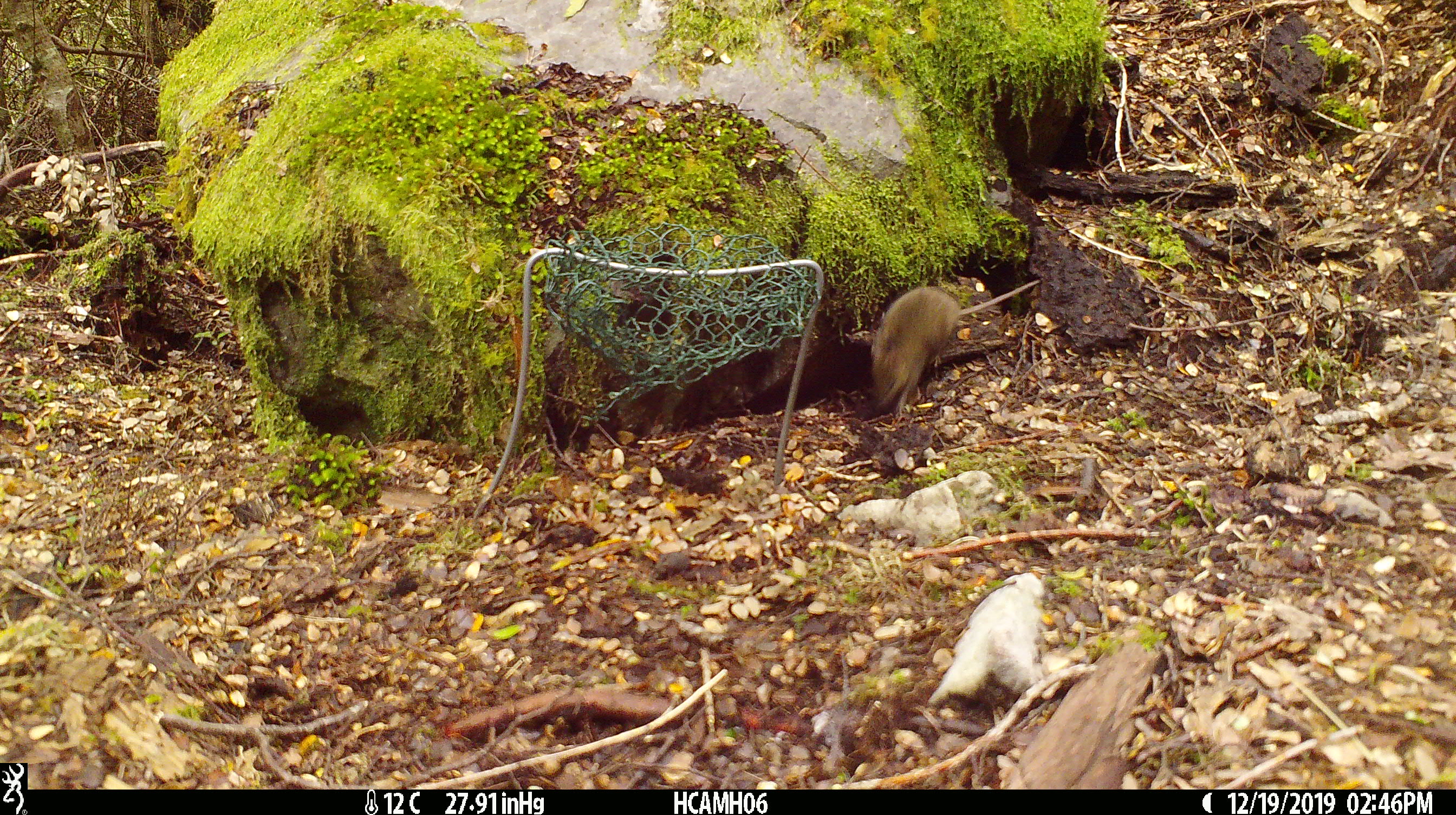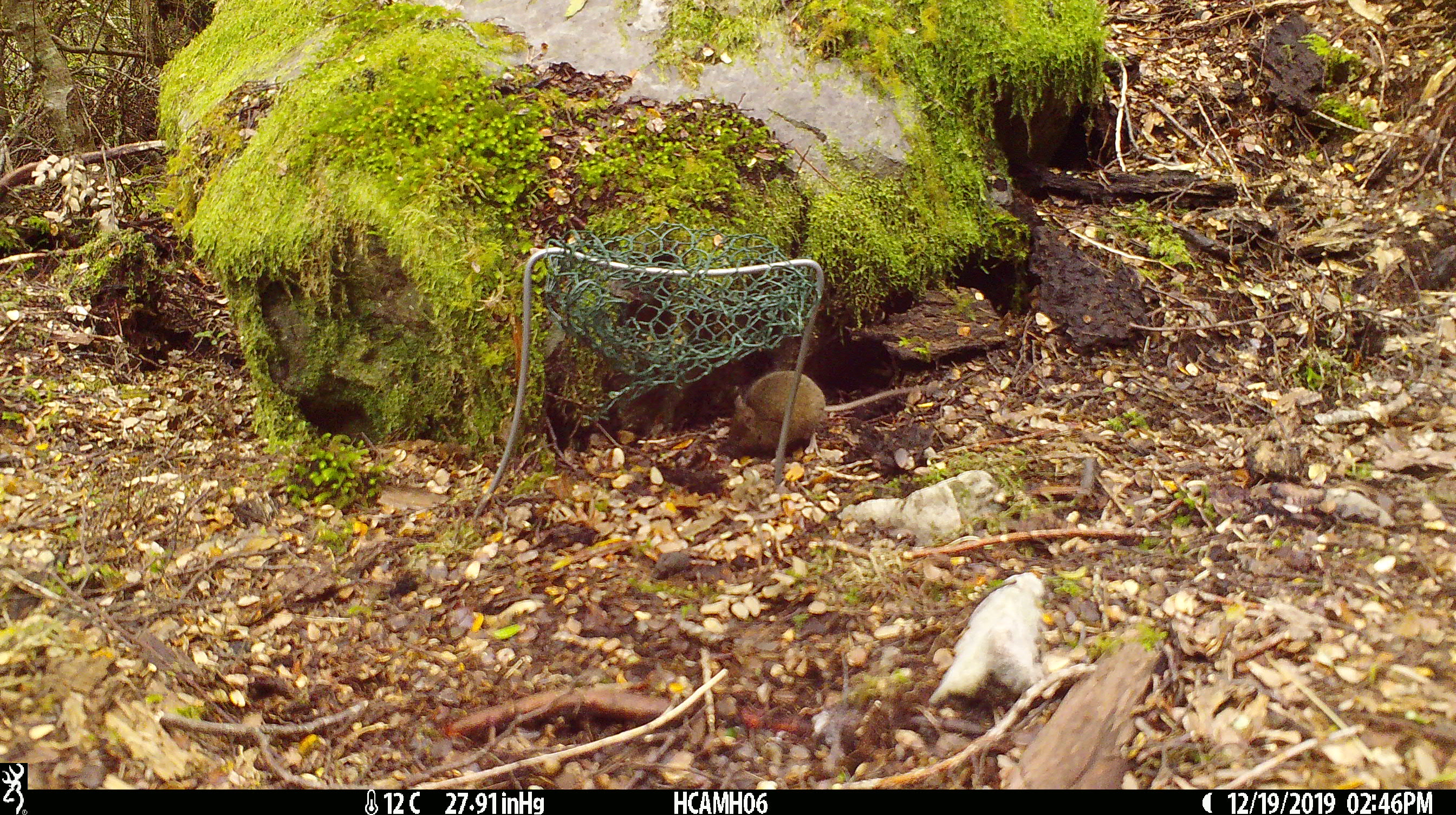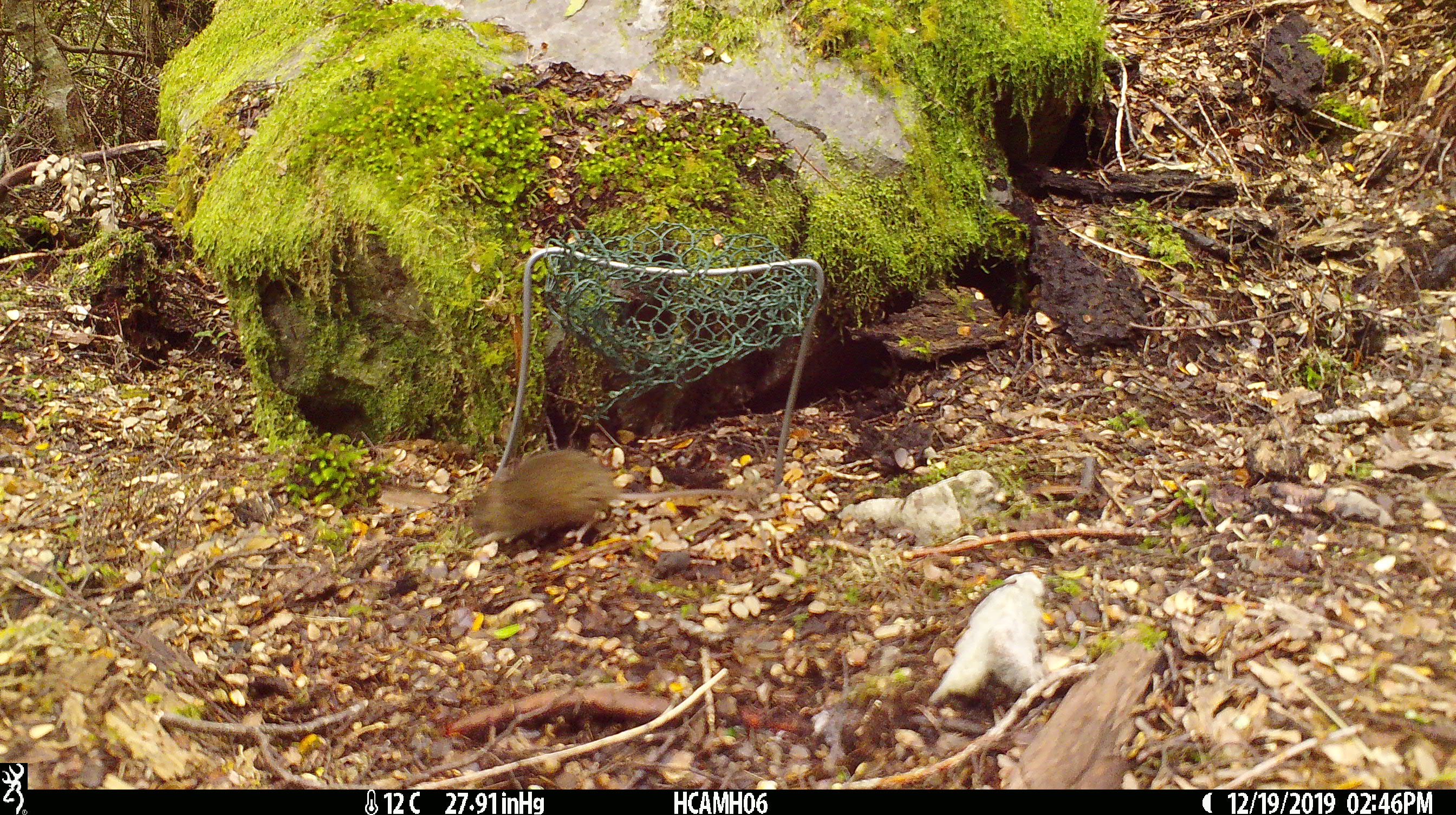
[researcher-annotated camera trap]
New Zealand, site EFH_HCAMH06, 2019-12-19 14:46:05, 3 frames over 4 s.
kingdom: Animalia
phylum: Chordata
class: Mammalia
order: Rodentia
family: Muridae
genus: Mus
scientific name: Mus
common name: mouse